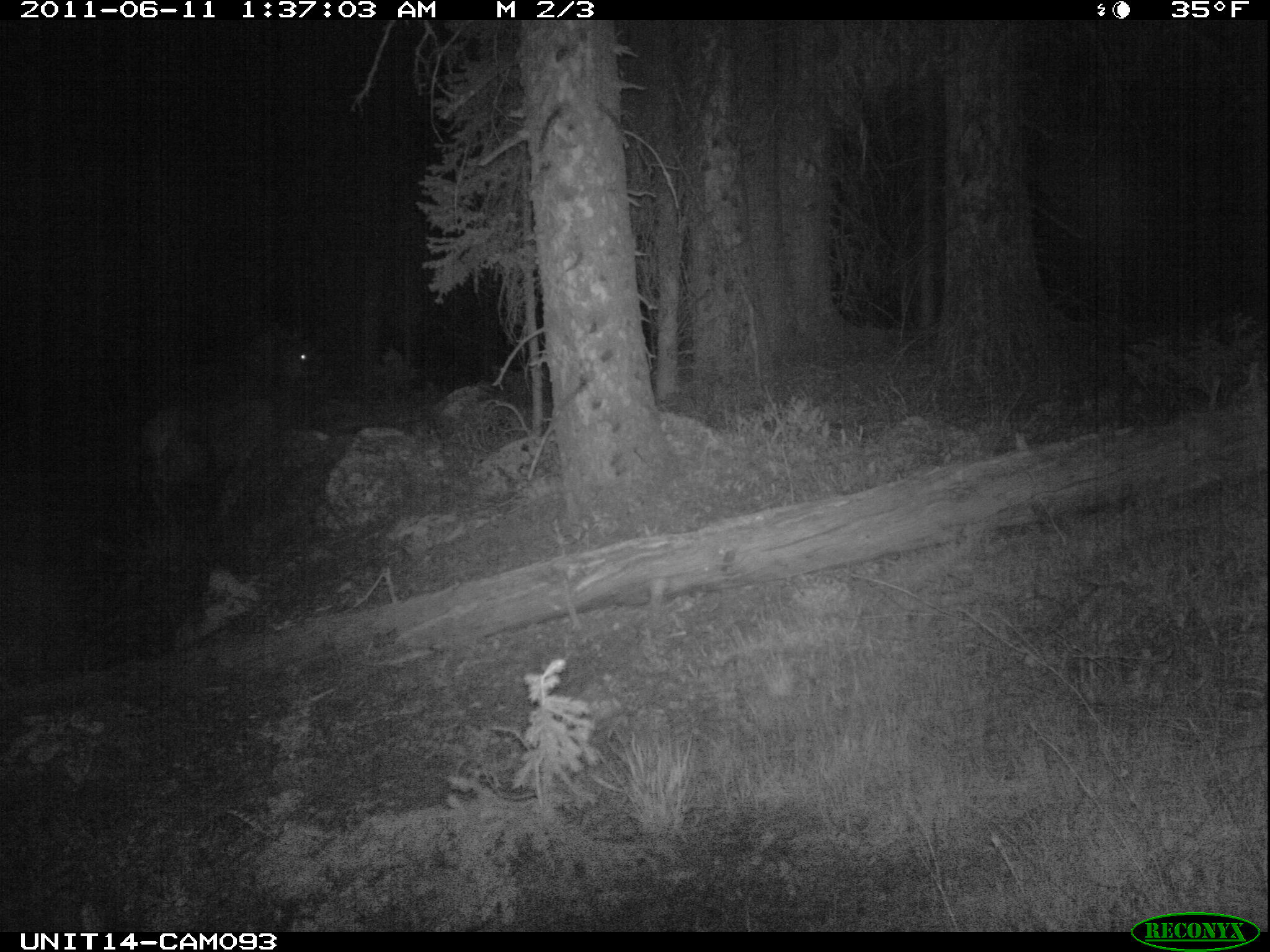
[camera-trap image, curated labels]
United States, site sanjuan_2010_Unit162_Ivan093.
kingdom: Animalia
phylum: Chordata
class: Mammalia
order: Artiodactyla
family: Cervidae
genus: Cervus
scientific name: Cervus elaphus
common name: red deer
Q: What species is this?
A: Cervus elaphus (red deer).